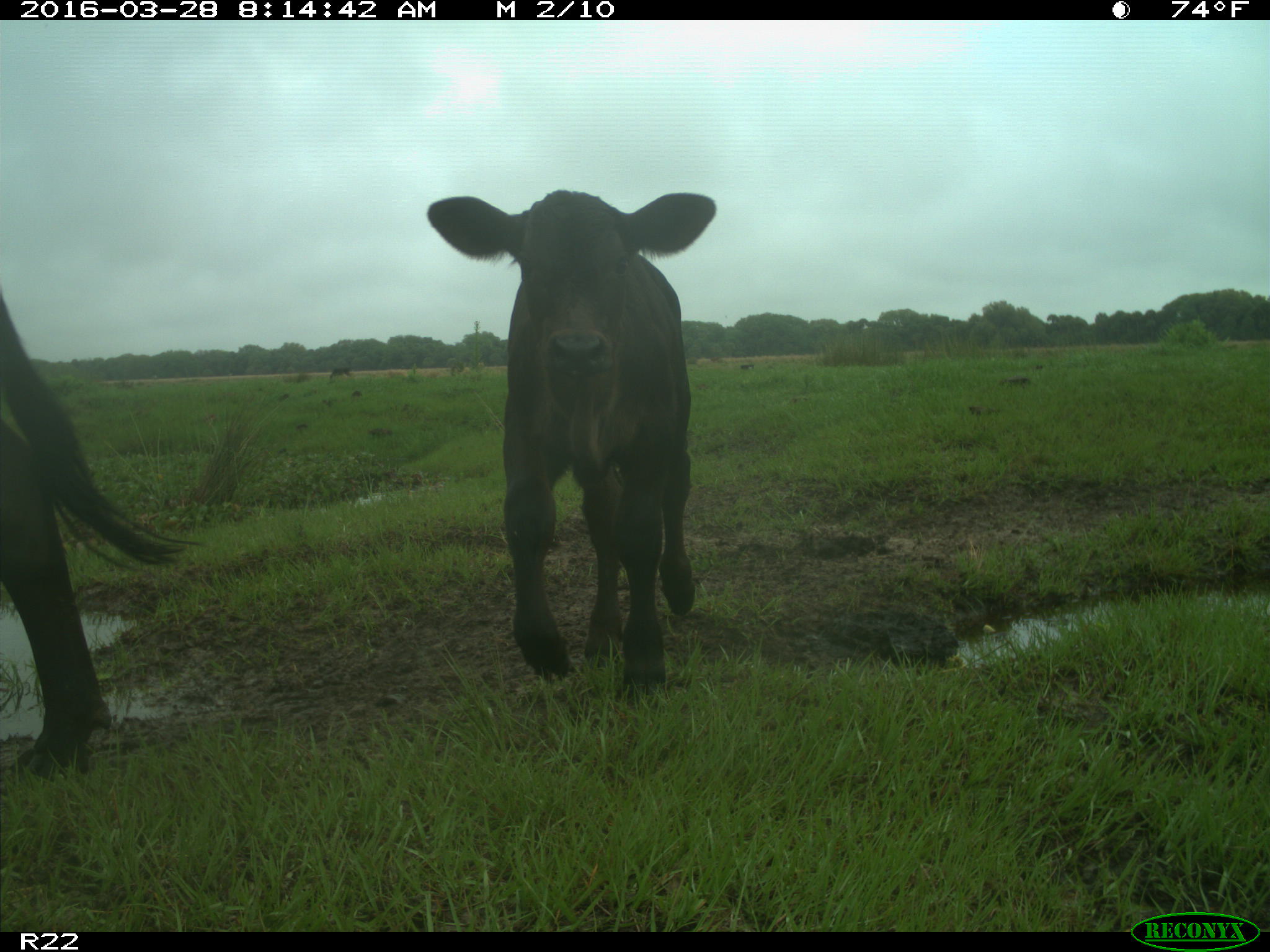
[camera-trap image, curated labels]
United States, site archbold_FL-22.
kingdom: Animalia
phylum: Chordata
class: Mammalia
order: Artiodactyla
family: Bovidae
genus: Bos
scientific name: Bos taurus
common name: domestic cow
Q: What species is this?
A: Bos taurus (domestic cow).